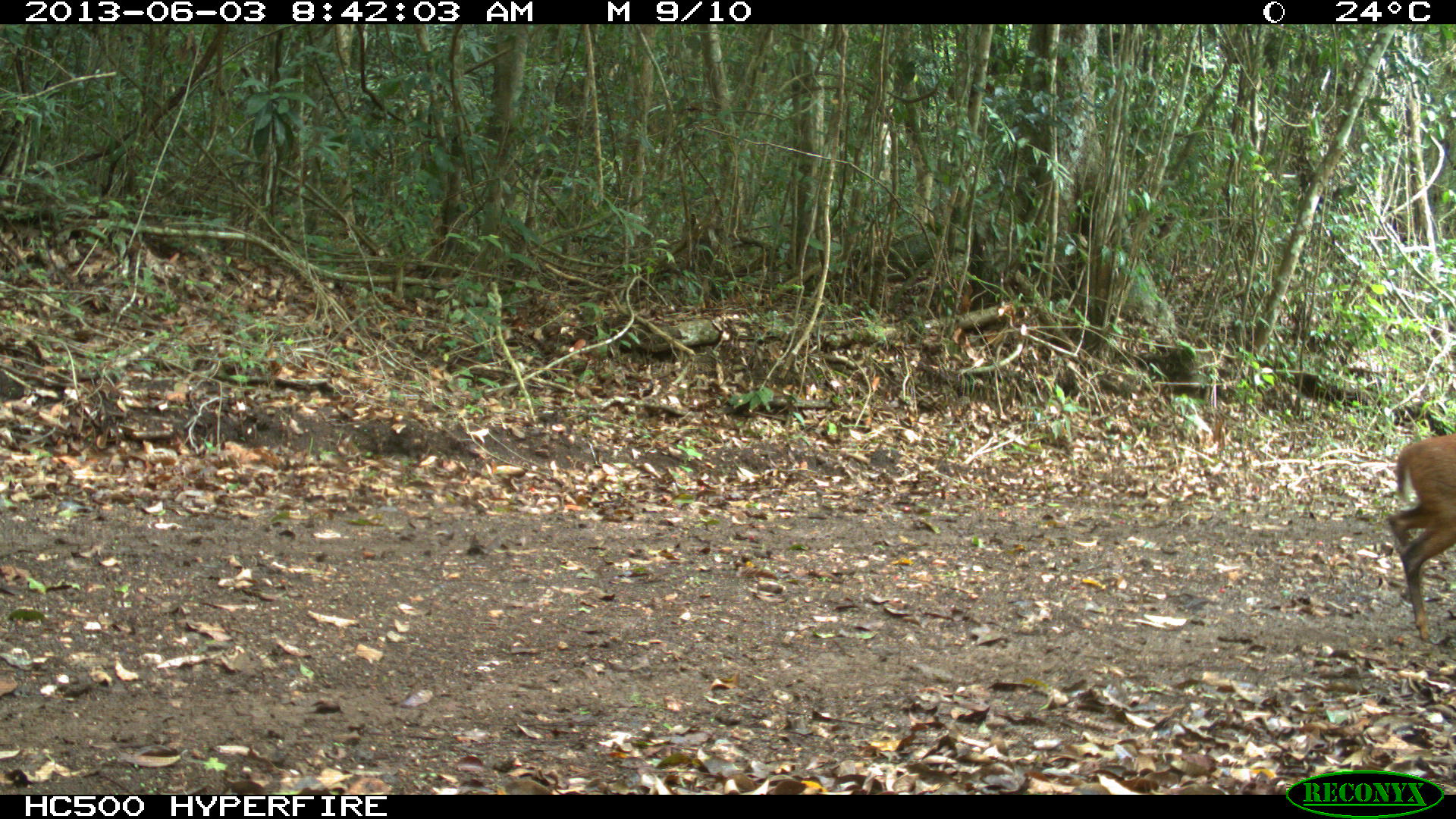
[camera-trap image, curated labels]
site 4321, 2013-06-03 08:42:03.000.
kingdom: Animalia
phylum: Chordata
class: Mammalia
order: Artiodactyla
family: Cervidae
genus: Mazama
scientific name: Mazama temama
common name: central american red brocket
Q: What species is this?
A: Mazama temama (central american red brocket).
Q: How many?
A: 1.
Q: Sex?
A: Male.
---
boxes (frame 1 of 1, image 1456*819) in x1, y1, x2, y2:
mazama temama: 1380, 434, 1455, 641